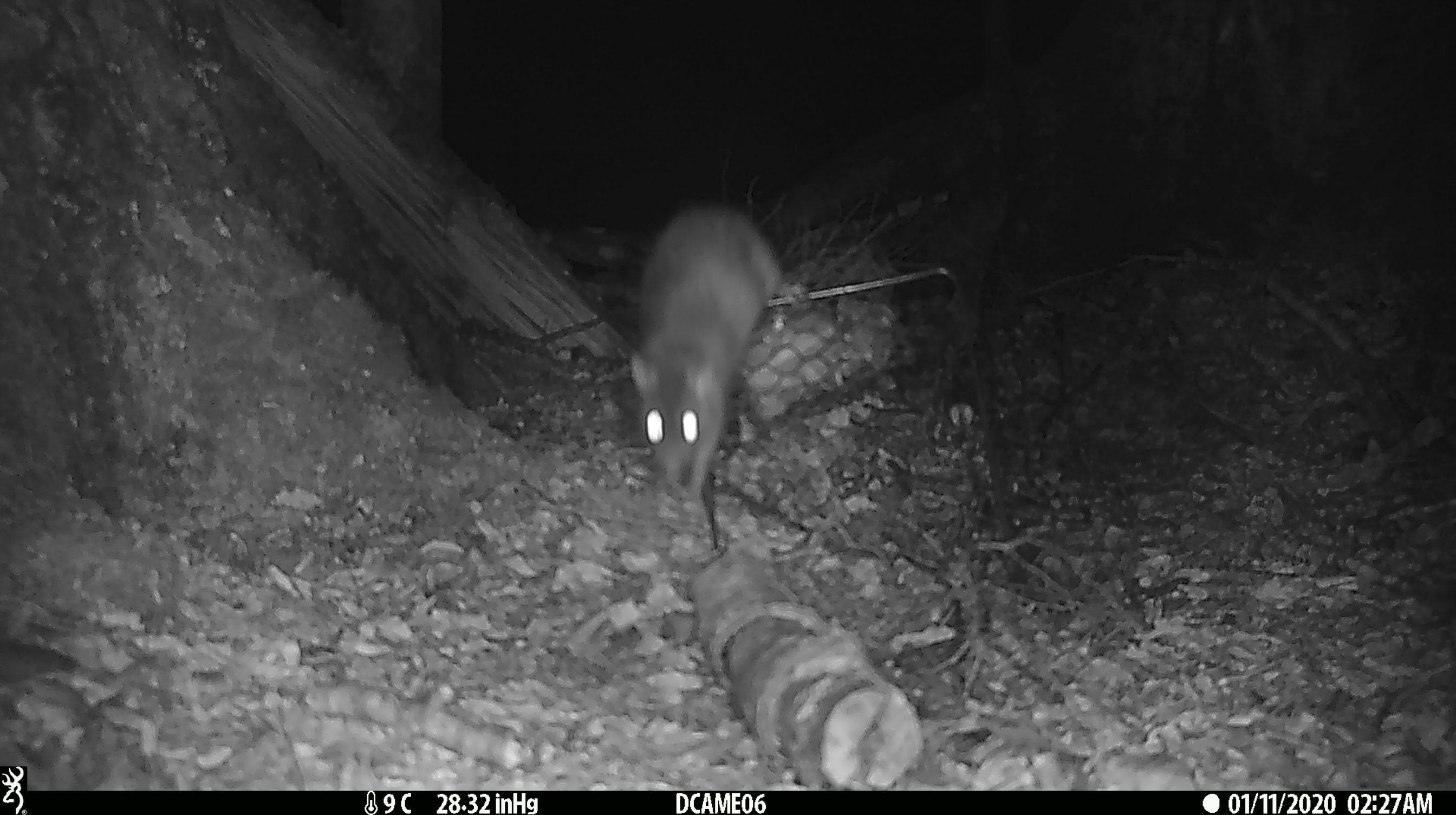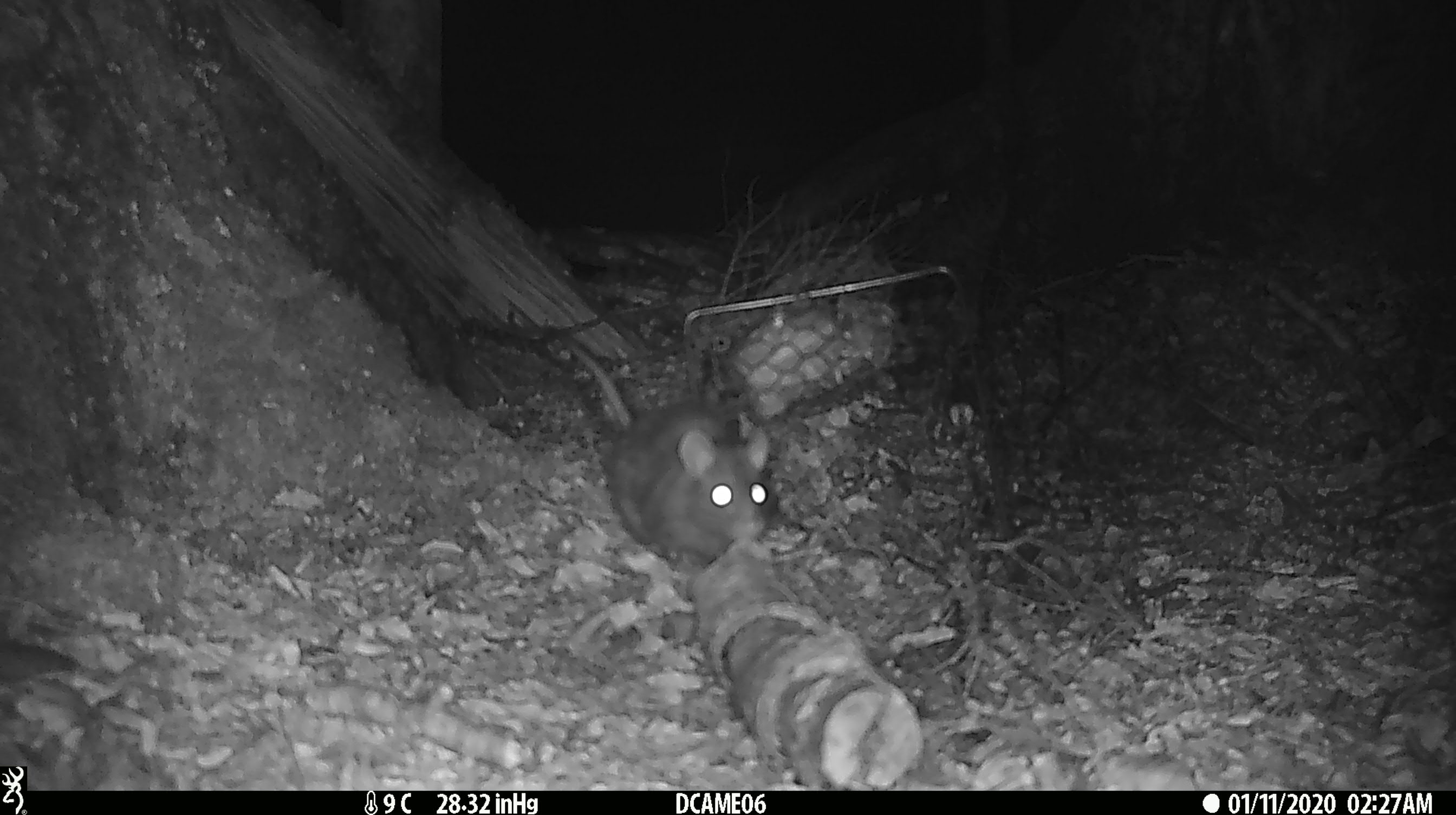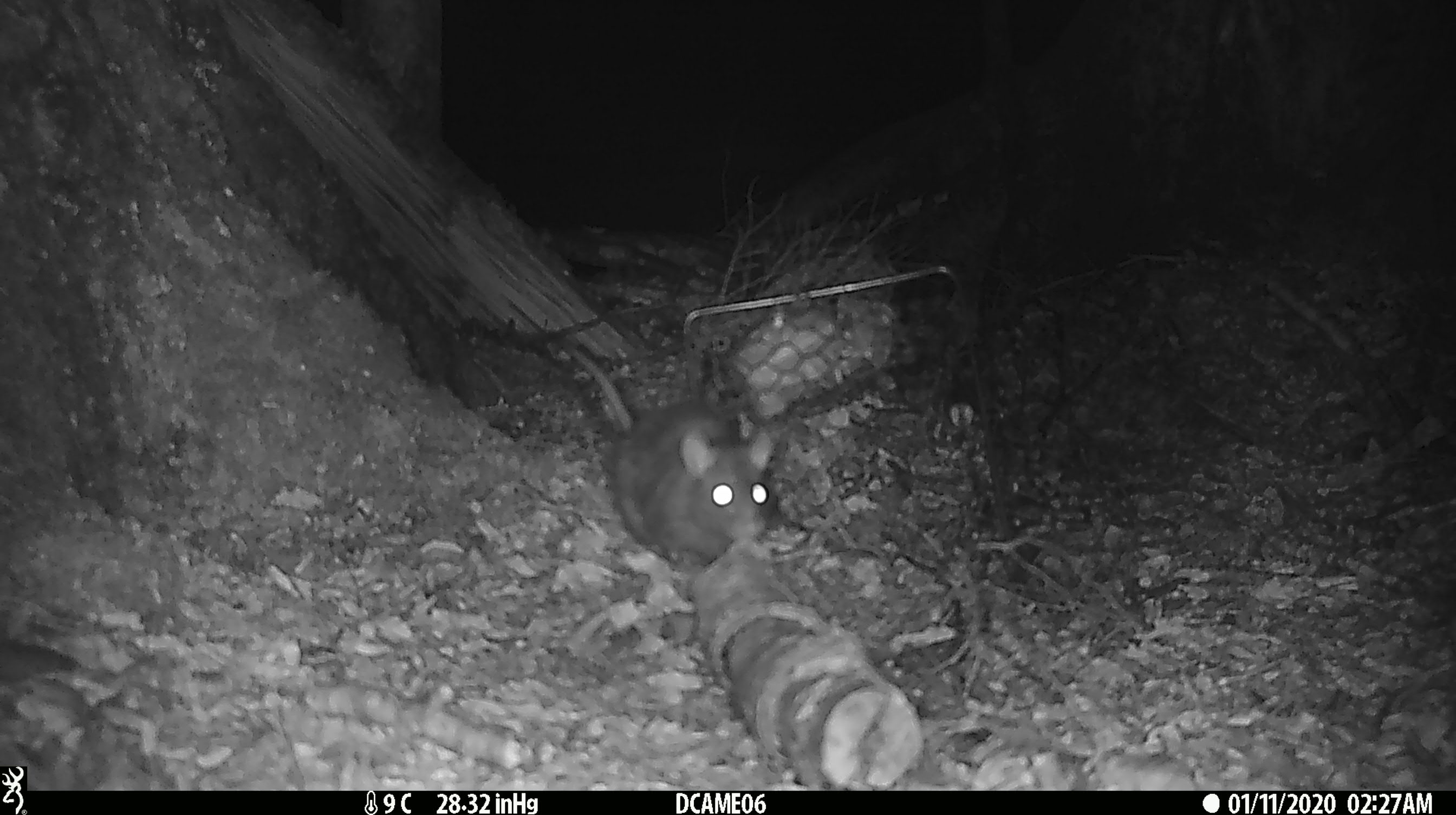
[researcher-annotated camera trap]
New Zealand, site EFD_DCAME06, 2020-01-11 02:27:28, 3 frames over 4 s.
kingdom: Animalia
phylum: Chordata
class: Mammalia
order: Rodentia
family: Muridae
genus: Rattus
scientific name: Rattus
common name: rat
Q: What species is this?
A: Rat (Rattus).